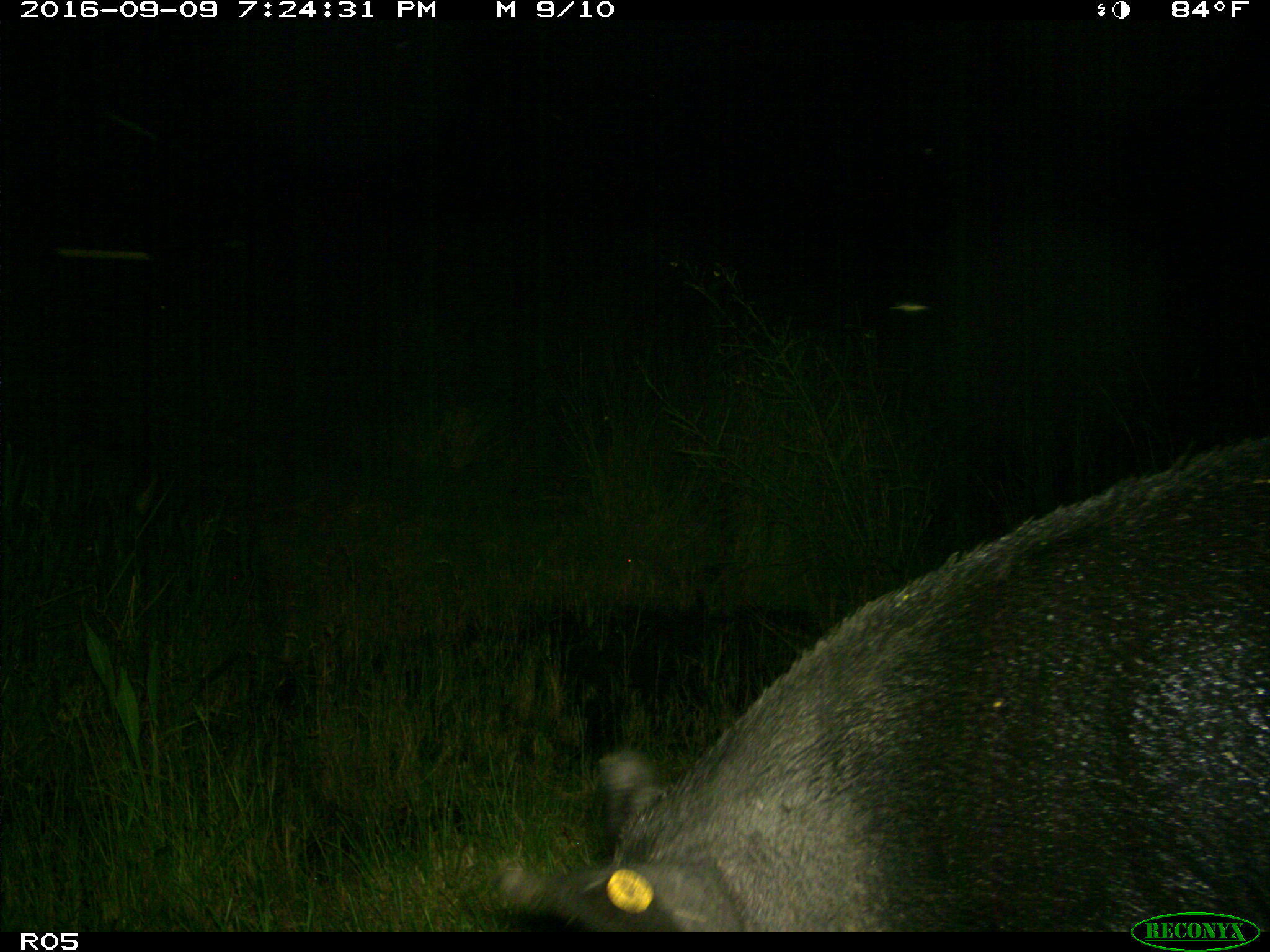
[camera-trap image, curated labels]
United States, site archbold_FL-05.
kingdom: Animalia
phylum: Chordata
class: Mammalia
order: Artiodactyla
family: Suidae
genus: Sus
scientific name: Sus scrofa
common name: wild boar